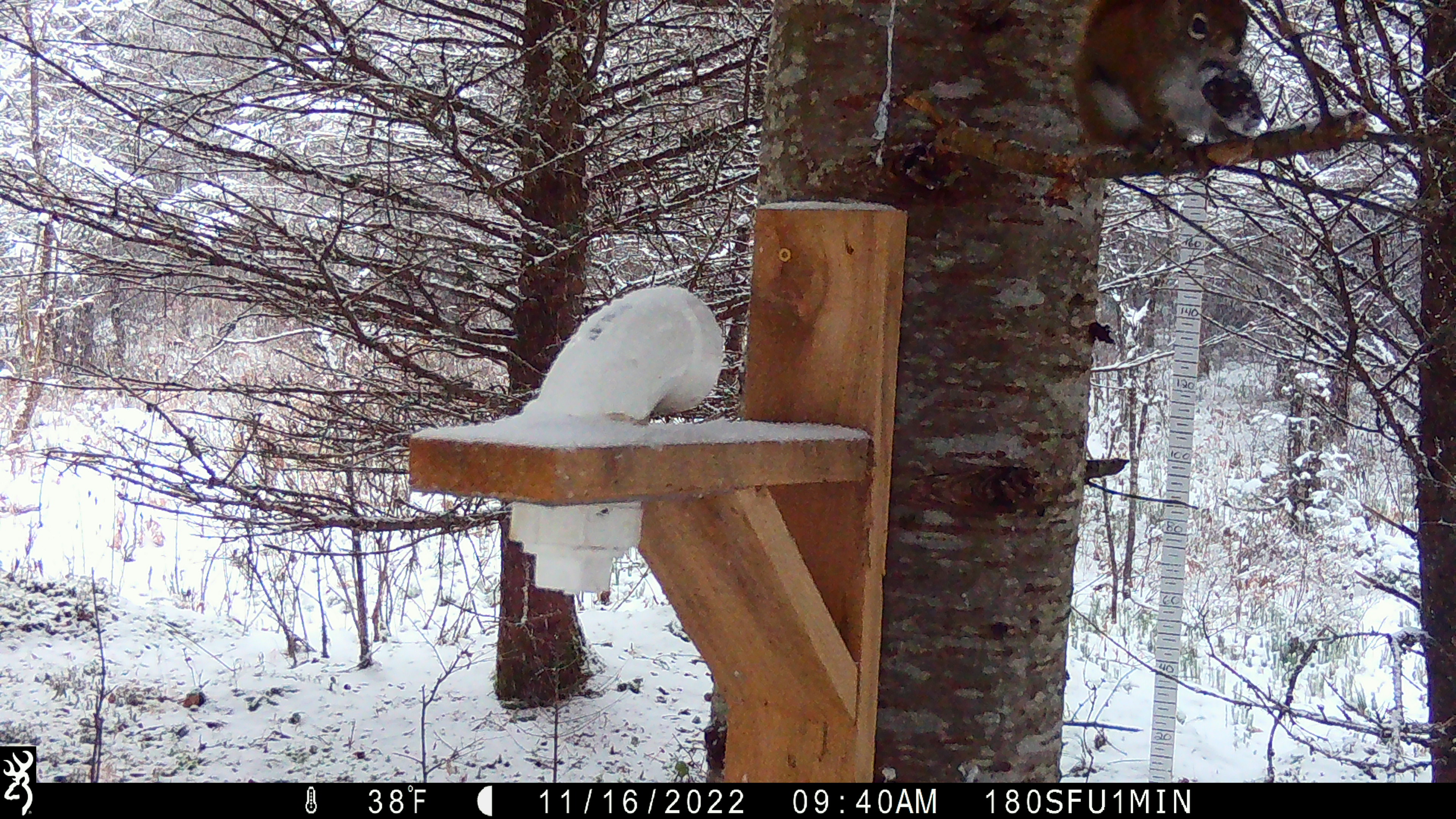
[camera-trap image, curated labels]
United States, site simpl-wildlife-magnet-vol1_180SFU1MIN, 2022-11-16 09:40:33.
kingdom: Animalia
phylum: Chordata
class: Mammalia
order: Rodentia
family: Sciuridae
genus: Tamiasciurus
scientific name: Tamiasciurus hudsonicus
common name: red squirrel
Red squirrel (Tamiasciurus hudsonicus).